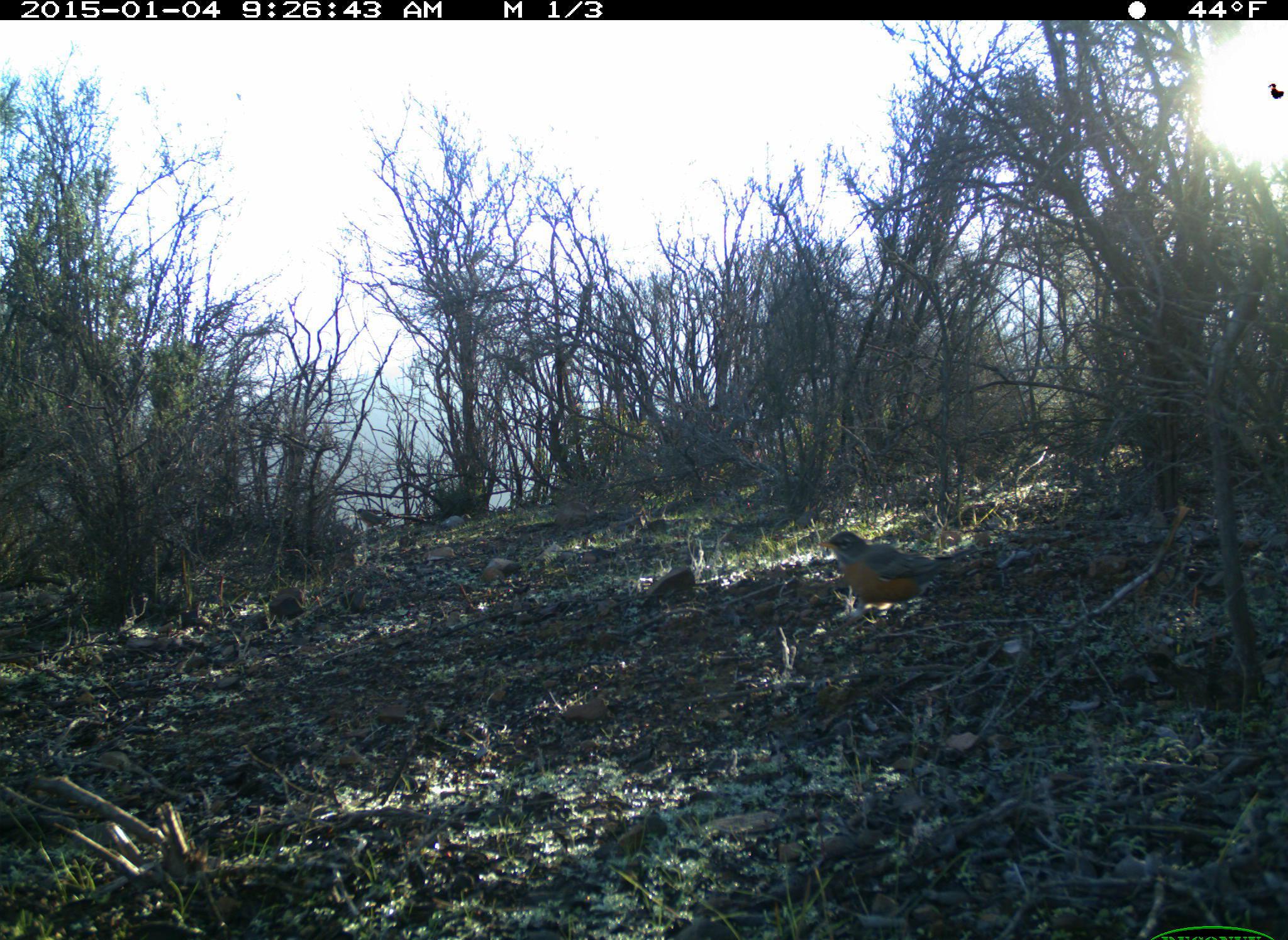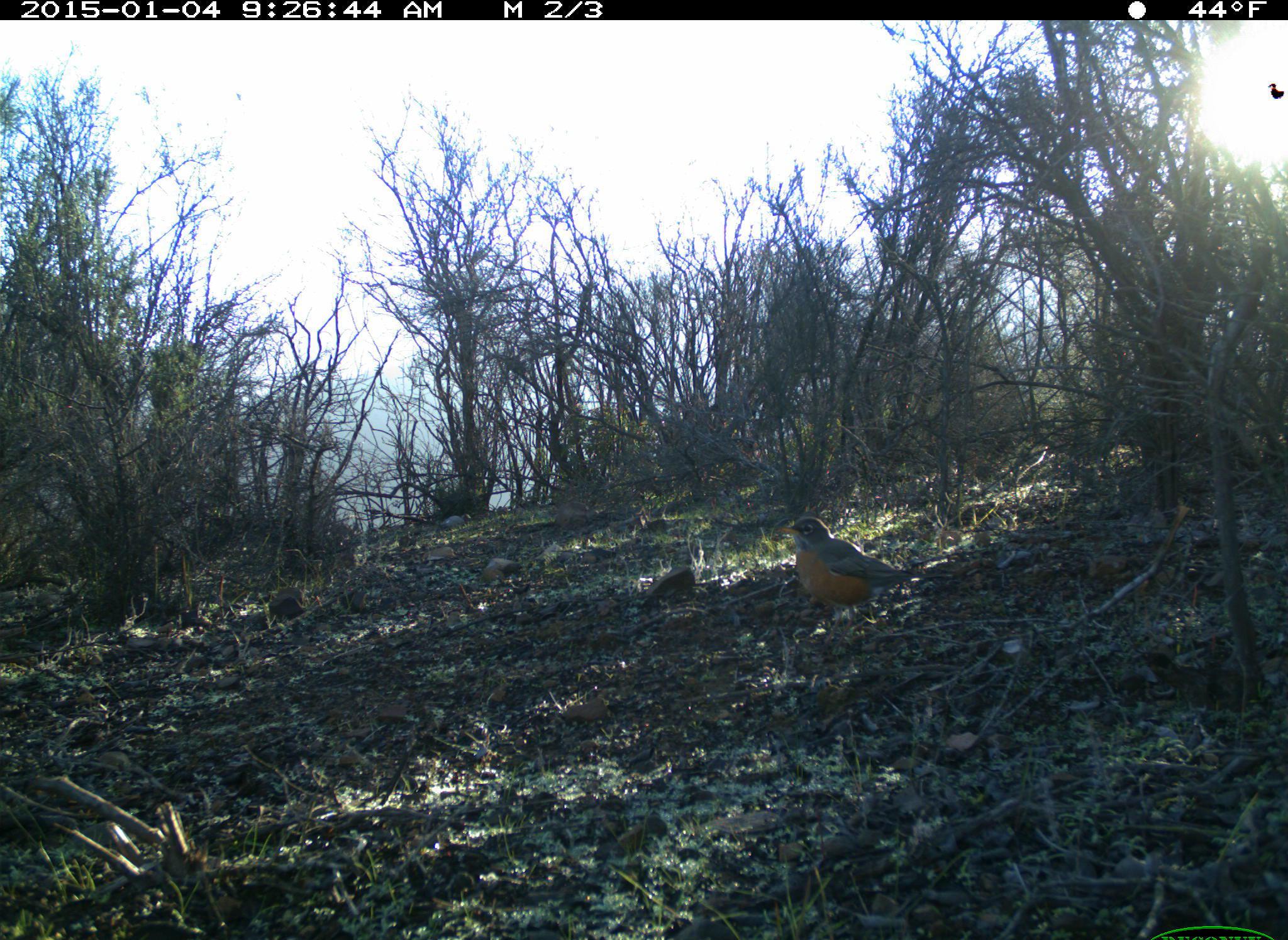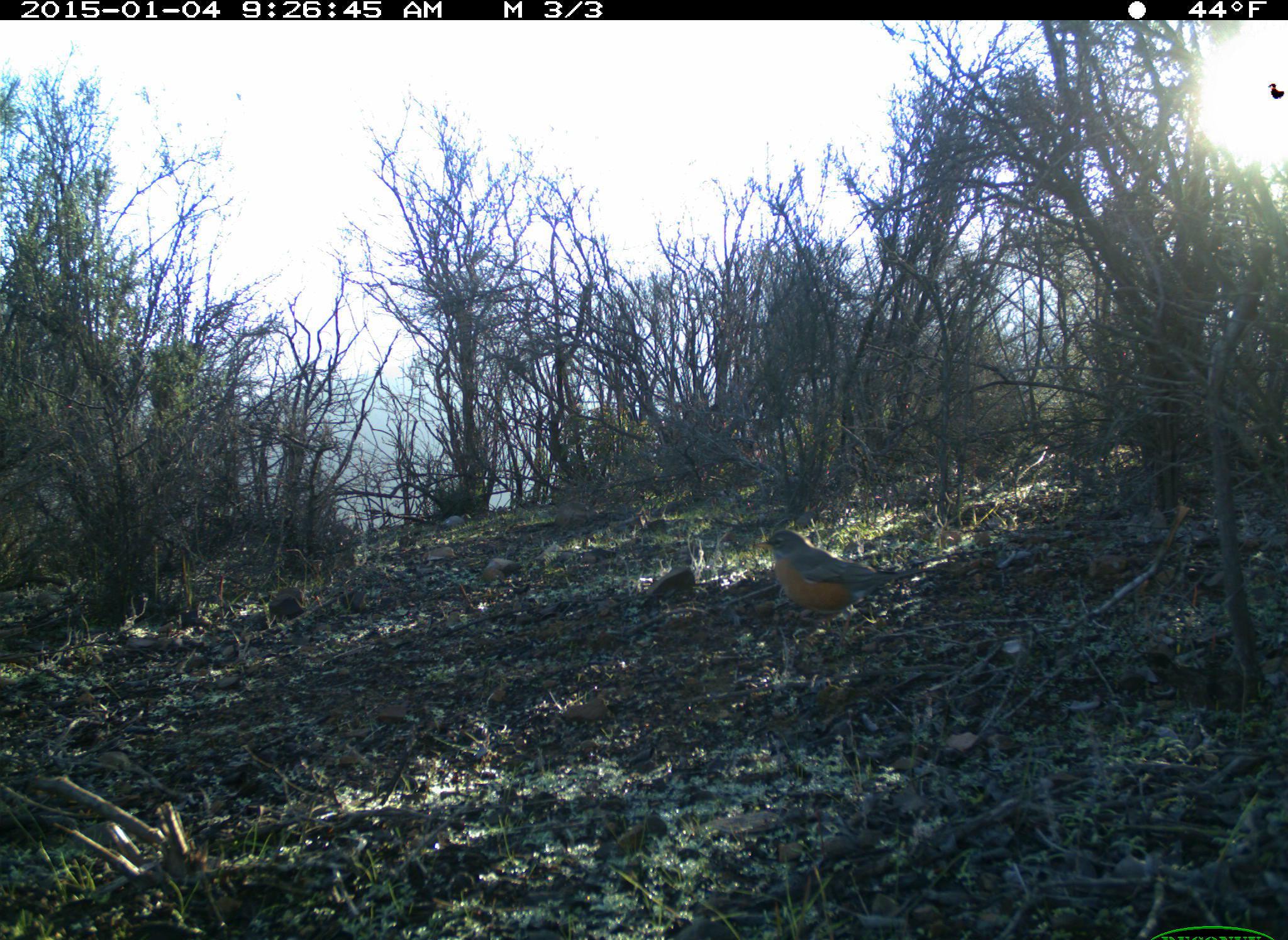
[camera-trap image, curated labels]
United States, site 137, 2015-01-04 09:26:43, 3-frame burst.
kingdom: Animalia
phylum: Chordata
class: Aves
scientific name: Aves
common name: bird